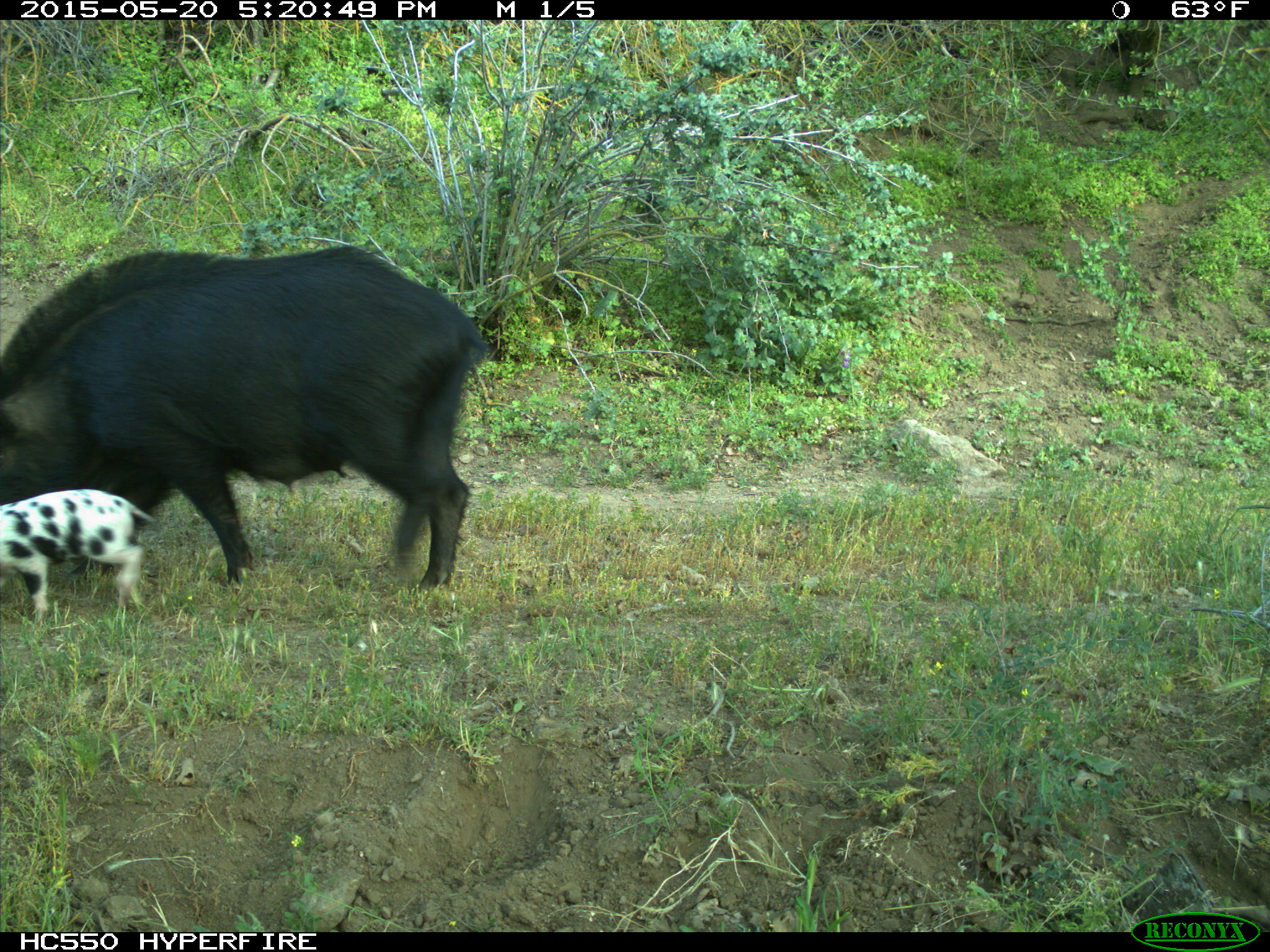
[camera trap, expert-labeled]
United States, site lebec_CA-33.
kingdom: Animalia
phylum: Chordata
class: Mammalia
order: Artiodactyla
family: Suidae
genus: Sus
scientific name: Sus scrofa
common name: wild boar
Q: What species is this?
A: Sus scrofa (wild boar).